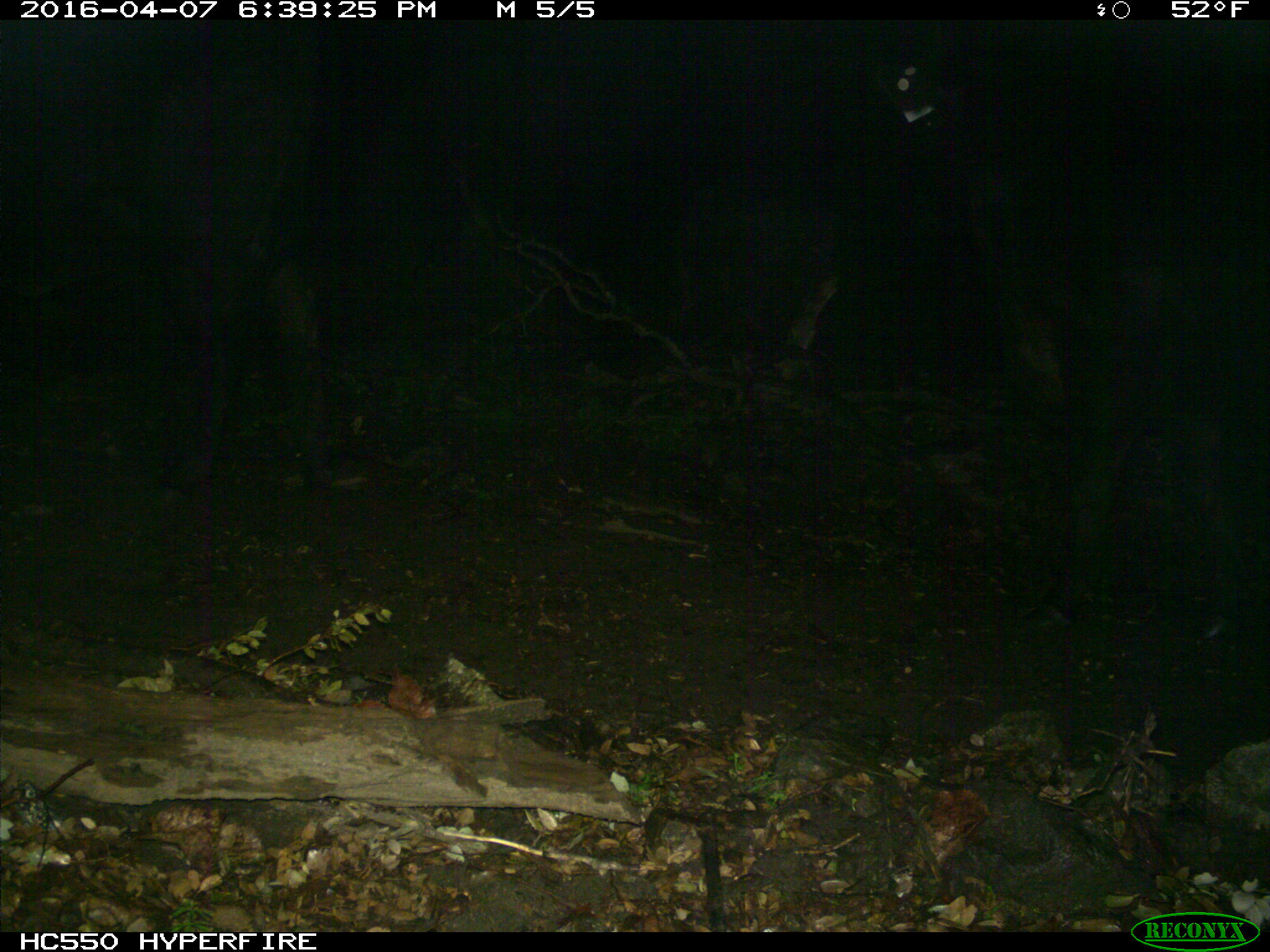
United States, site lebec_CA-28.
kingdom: Animalia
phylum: Chordata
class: Mammalia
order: Artiodactyla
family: Bovidae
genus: Bos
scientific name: Bos taurus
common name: domestic cow